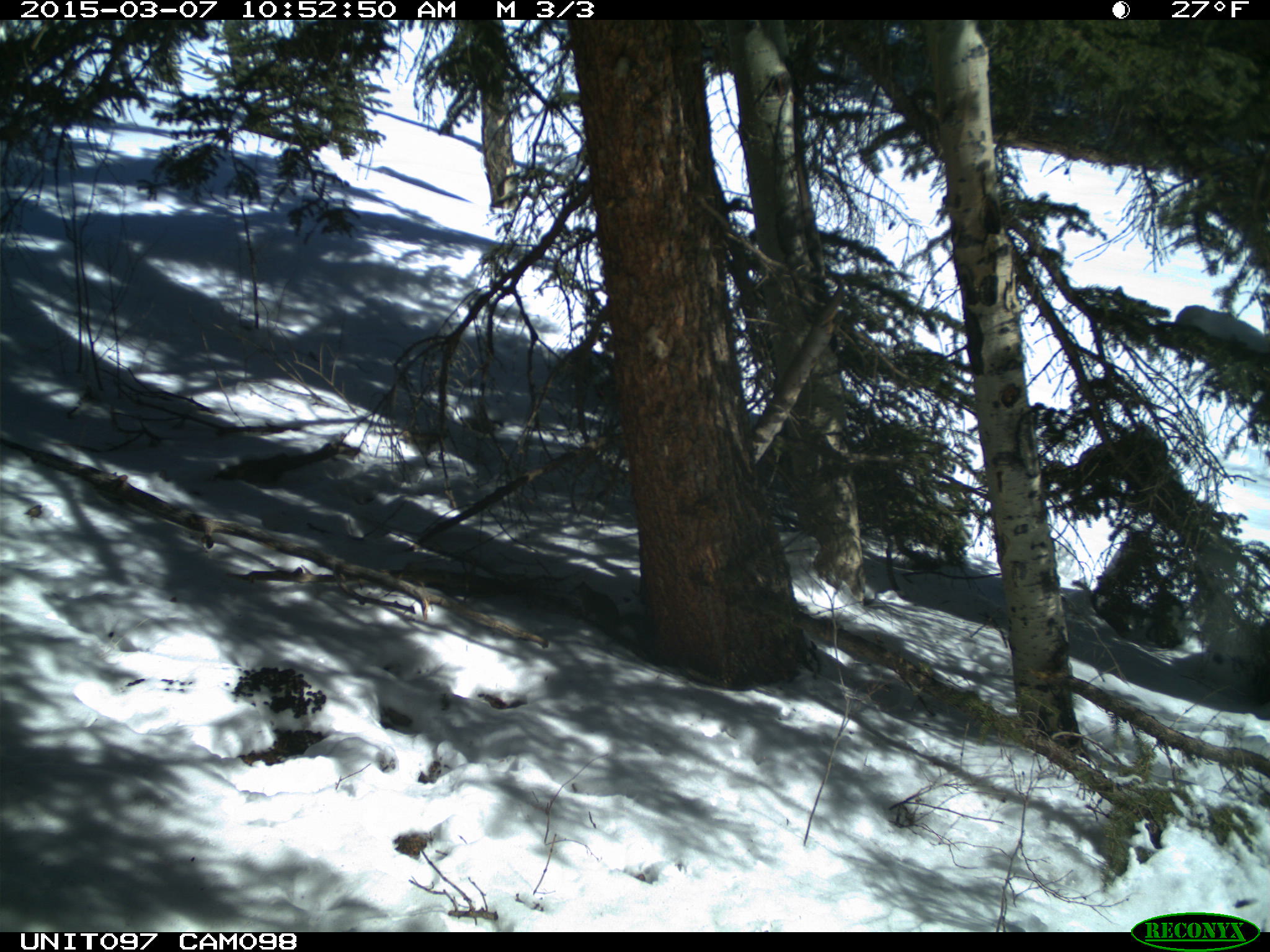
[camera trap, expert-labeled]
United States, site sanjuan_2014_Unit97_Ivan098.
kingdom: Animalia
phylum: Chordata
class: Mammalia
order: Rodentia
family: Sciuridae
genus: Tamiasciurus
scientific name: Tamiasciurus hudsonicus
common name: american red squirrel